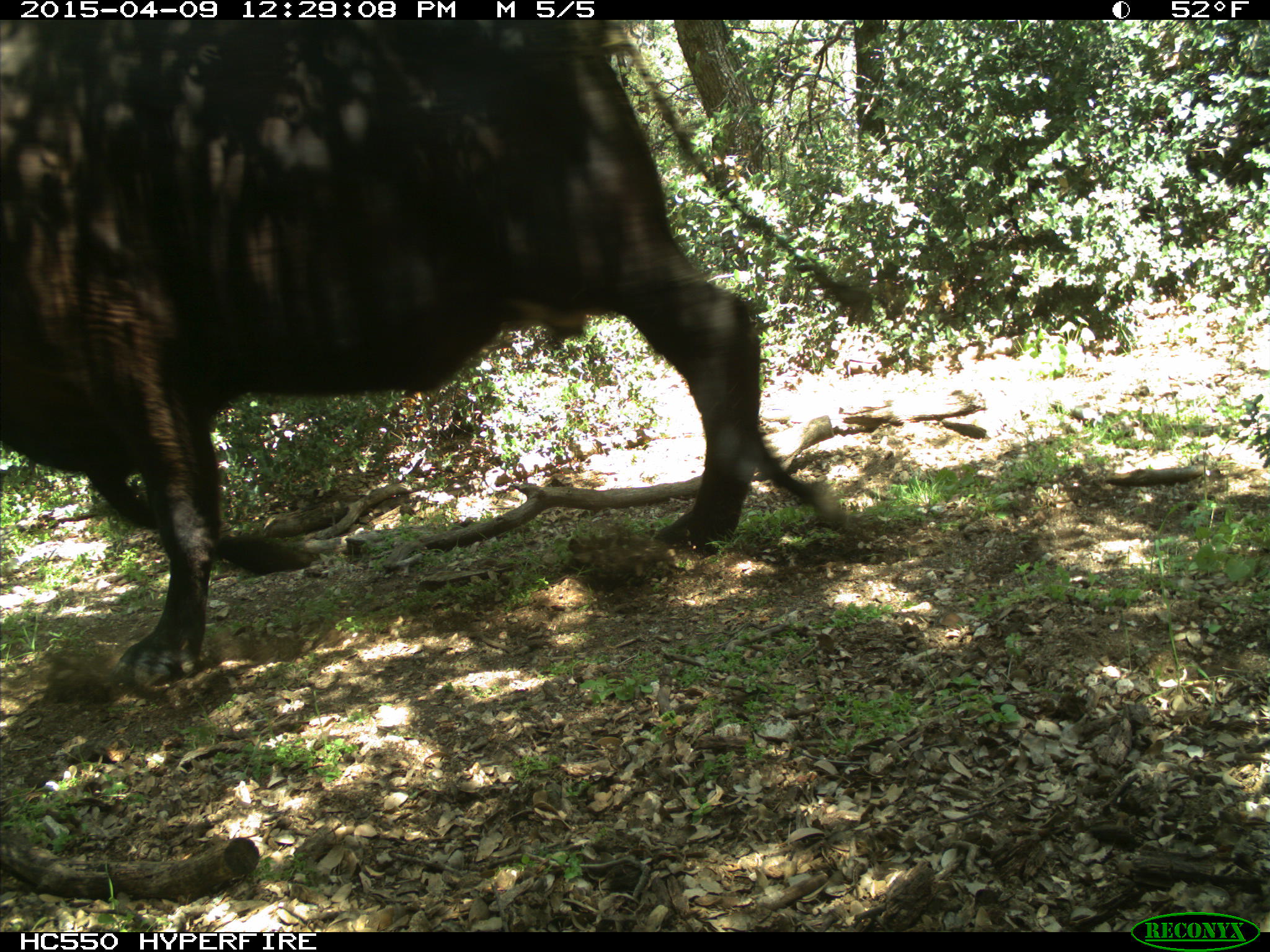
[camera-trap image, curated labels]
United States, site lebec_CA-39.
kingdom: Animalia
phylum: Chordata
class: Mammalia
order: Artiodactyla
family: Bovidae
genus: Bos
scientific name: Bos taurus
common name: domestic cow